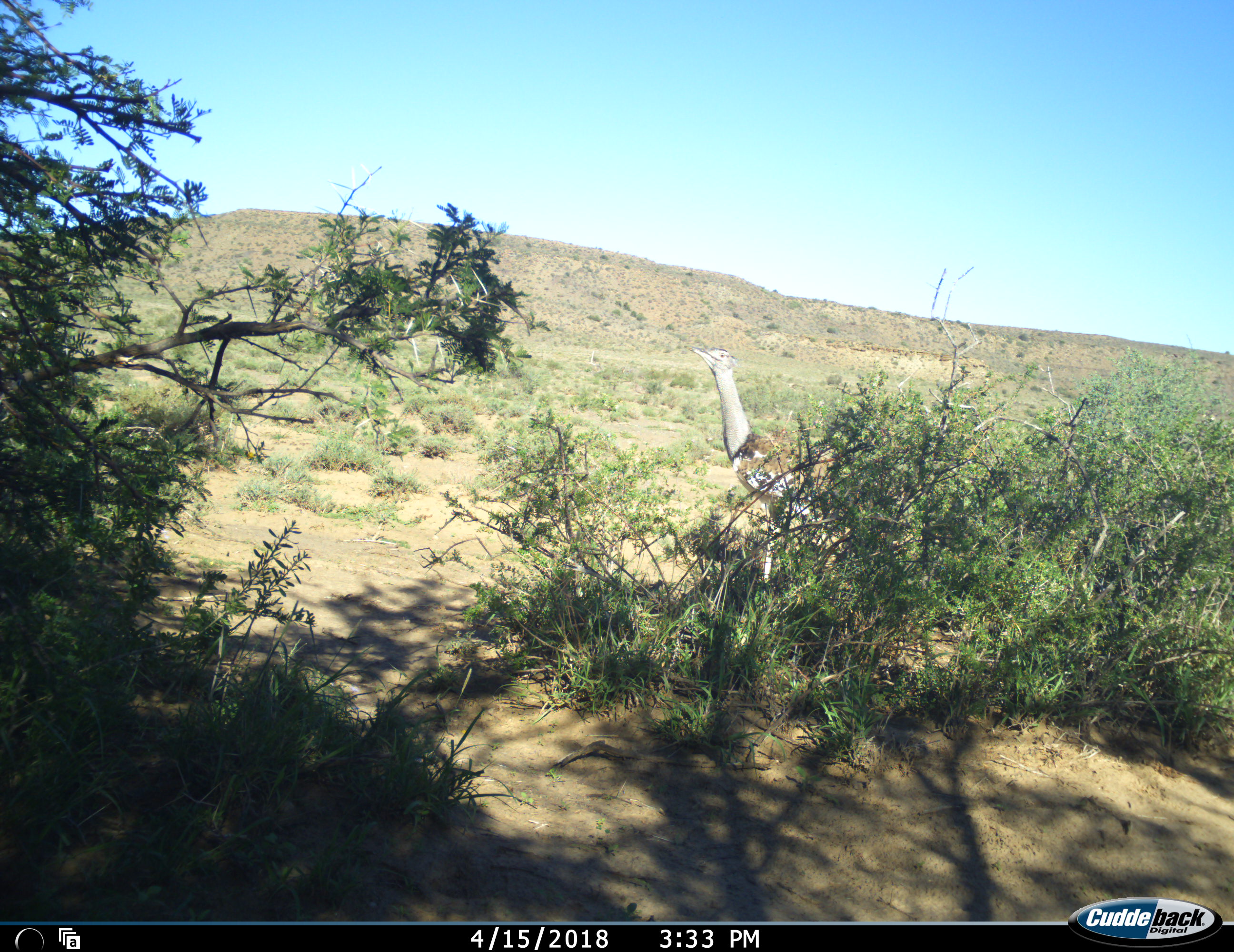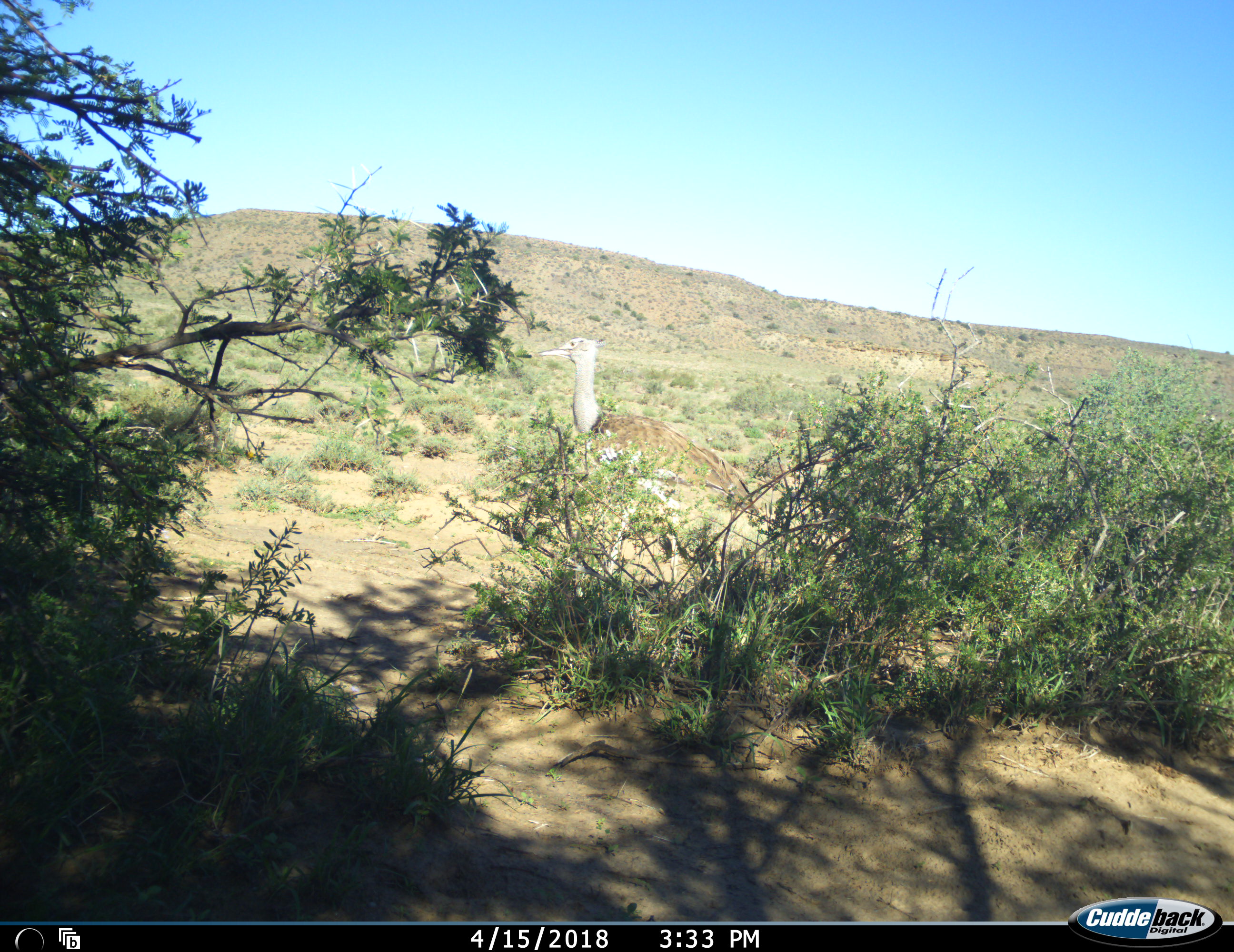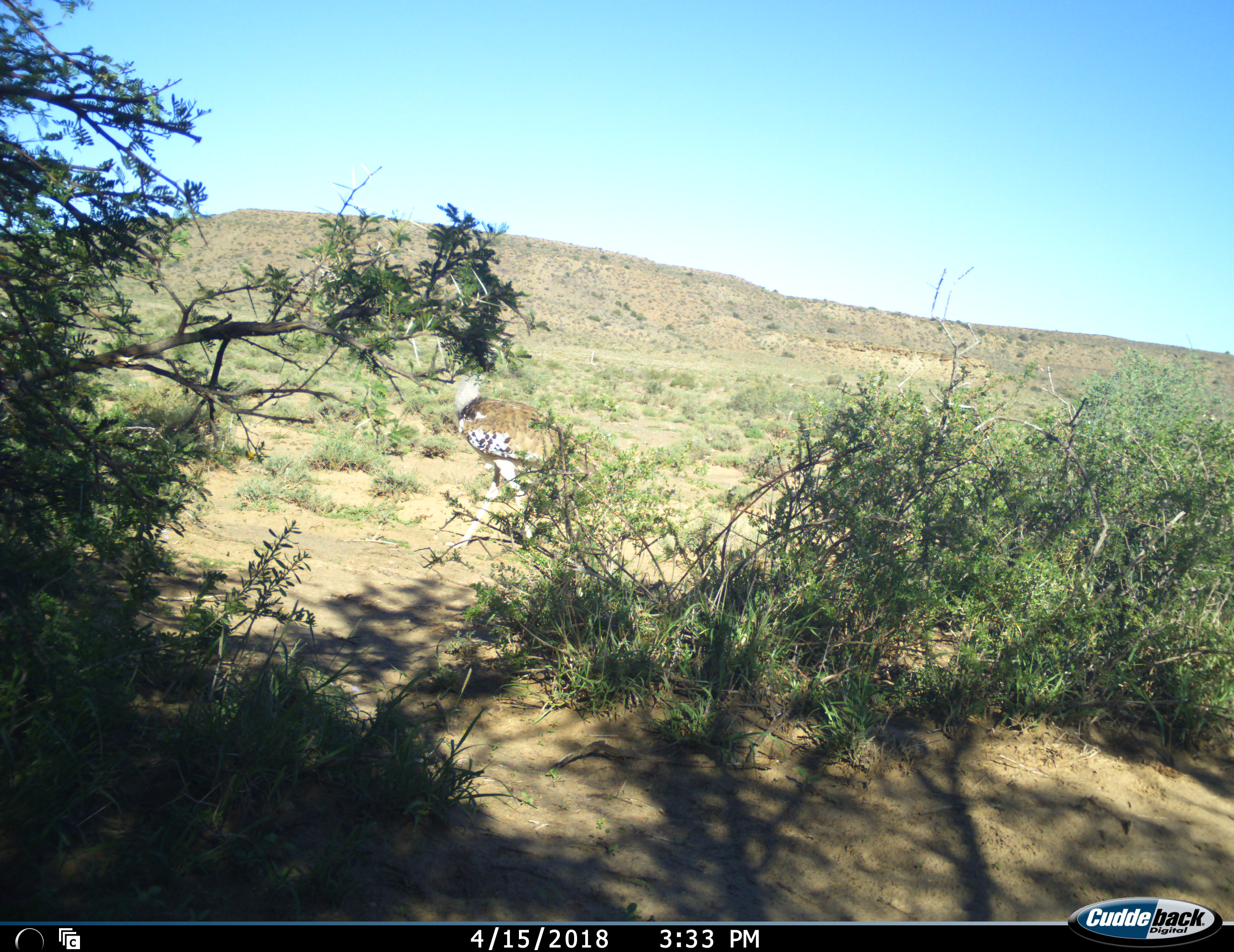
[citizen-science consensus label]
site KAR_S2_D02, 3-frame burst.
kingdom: Animalia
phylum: Chordata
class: Aves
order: Otidiformes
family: Otididae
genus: Ardeotis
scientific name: Ardeotis kori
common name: kori bustard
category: bustardkori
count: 1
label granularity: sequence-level